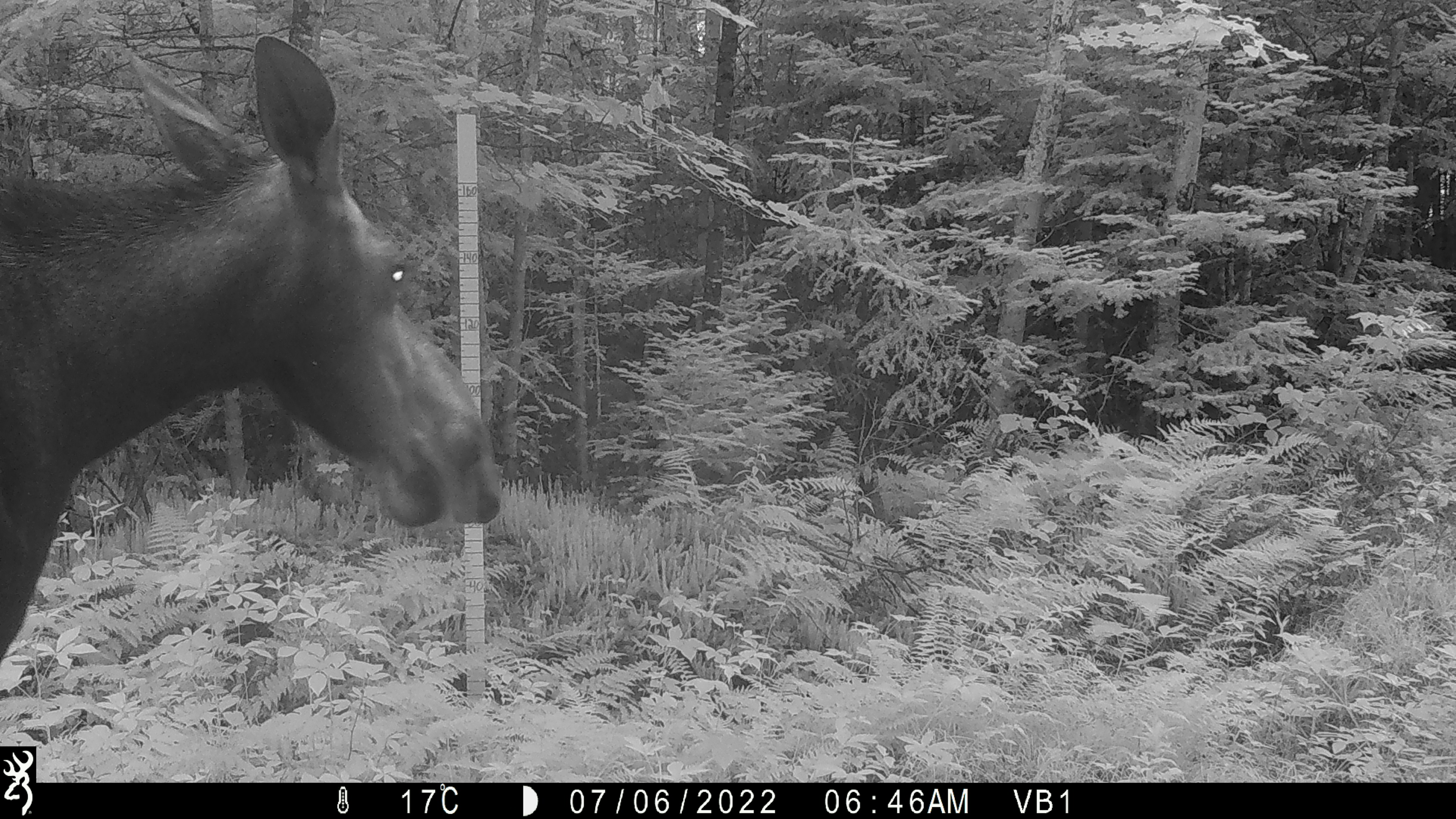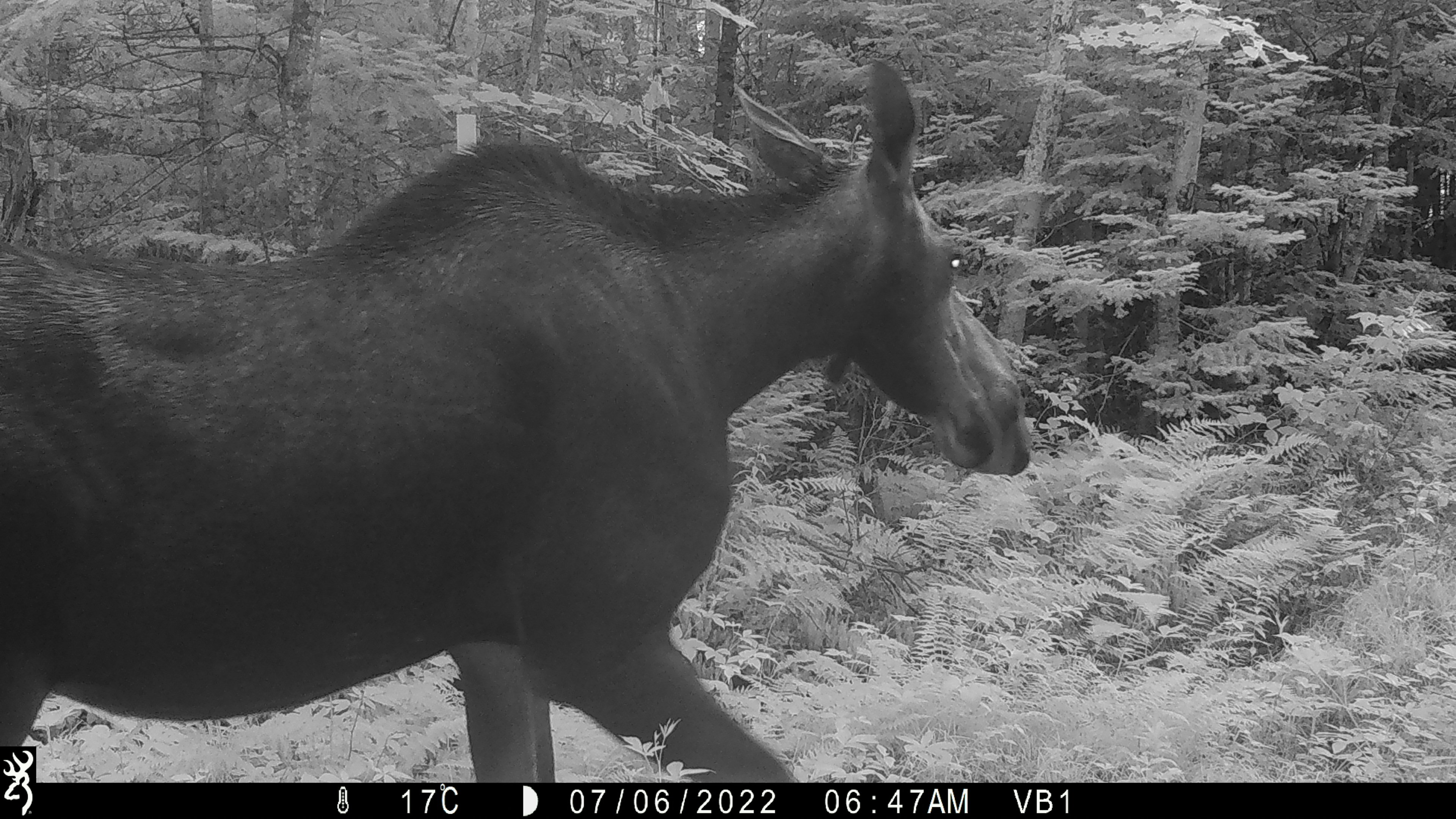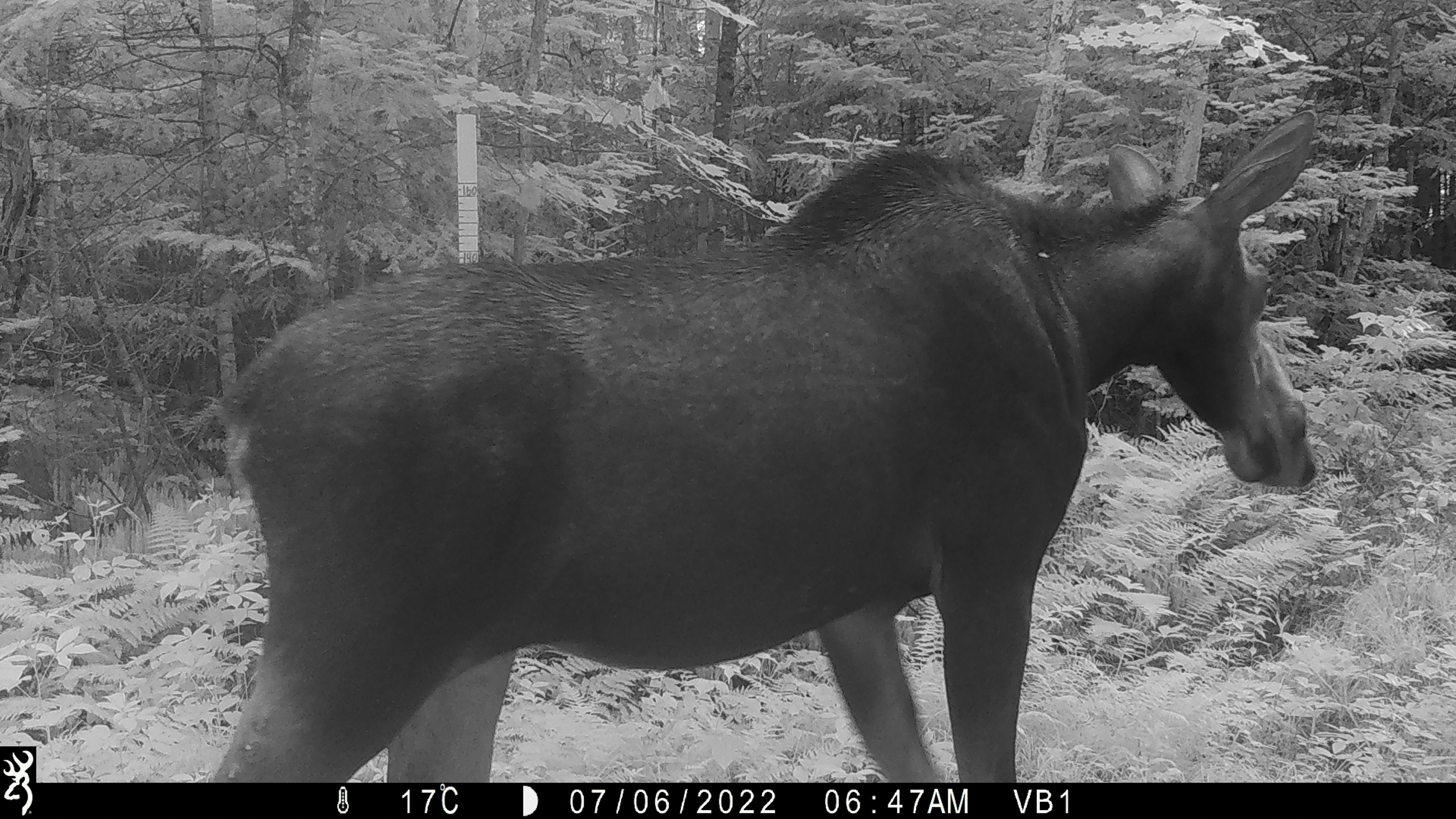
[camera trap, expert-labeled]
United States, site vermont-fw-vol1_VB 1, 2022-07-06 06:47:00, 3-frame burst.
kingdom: Animalia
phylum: Chordata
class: Mammalia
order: Artiodactyla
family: Cervidae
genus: Alces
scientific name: Alces alces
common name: moose